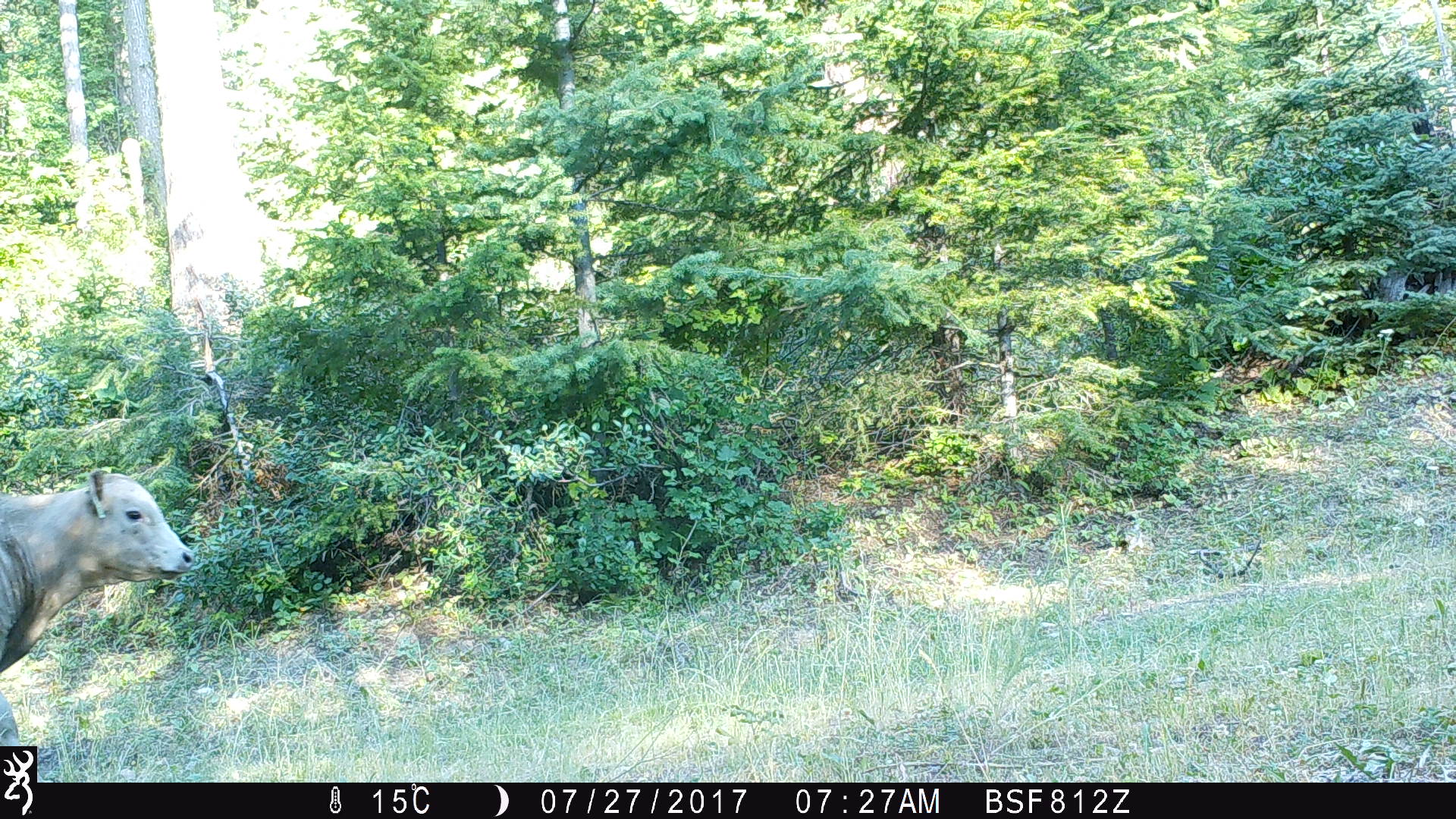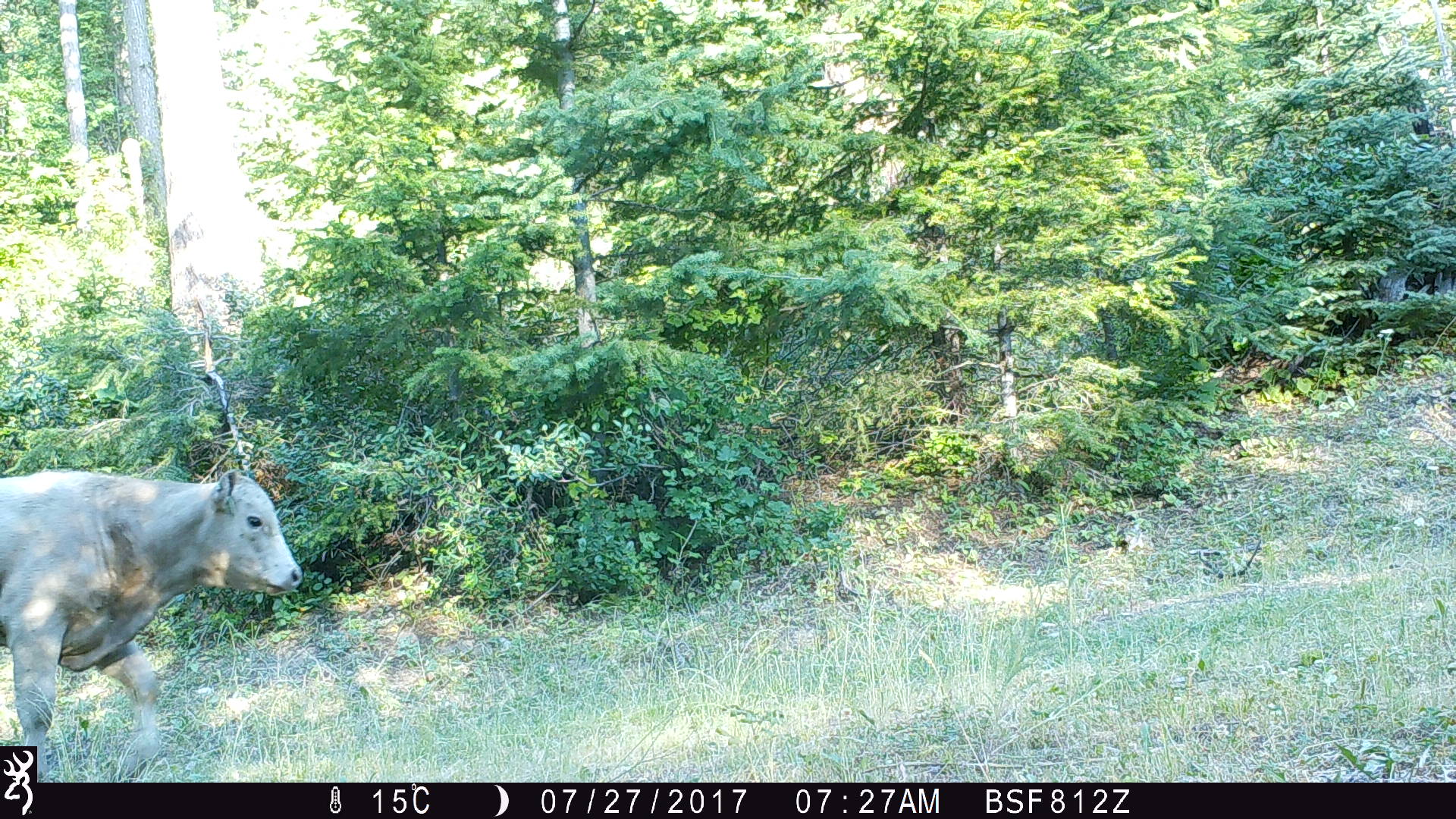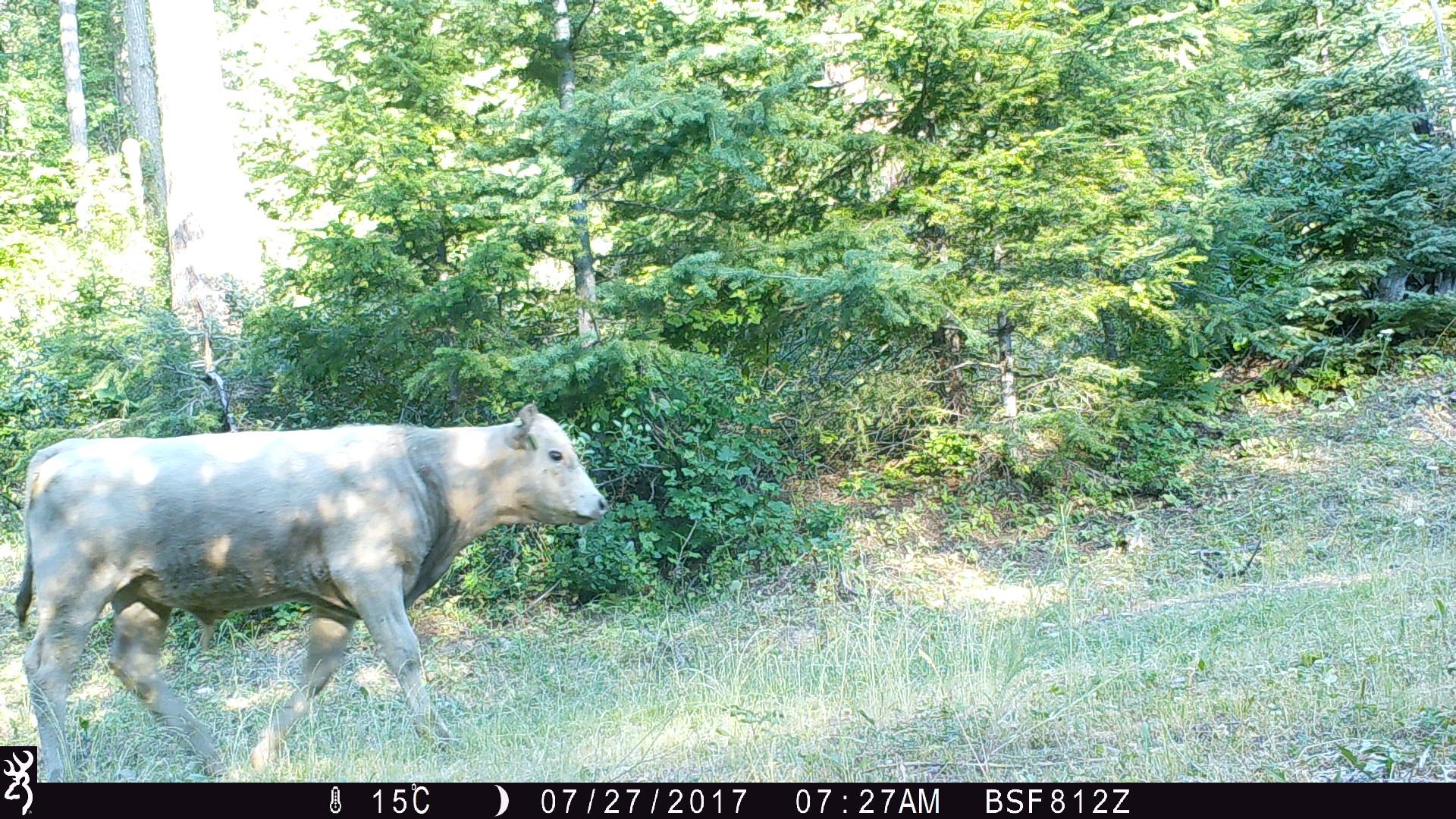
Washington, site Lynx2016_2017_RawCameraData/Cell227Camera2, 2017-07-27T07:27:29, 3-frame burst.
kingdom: Animalia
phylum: Chordata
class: Mammalia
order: Artiodactyla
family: Bovidae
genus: Bos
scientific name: Bos taurus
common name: domestic cattle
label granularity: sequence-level